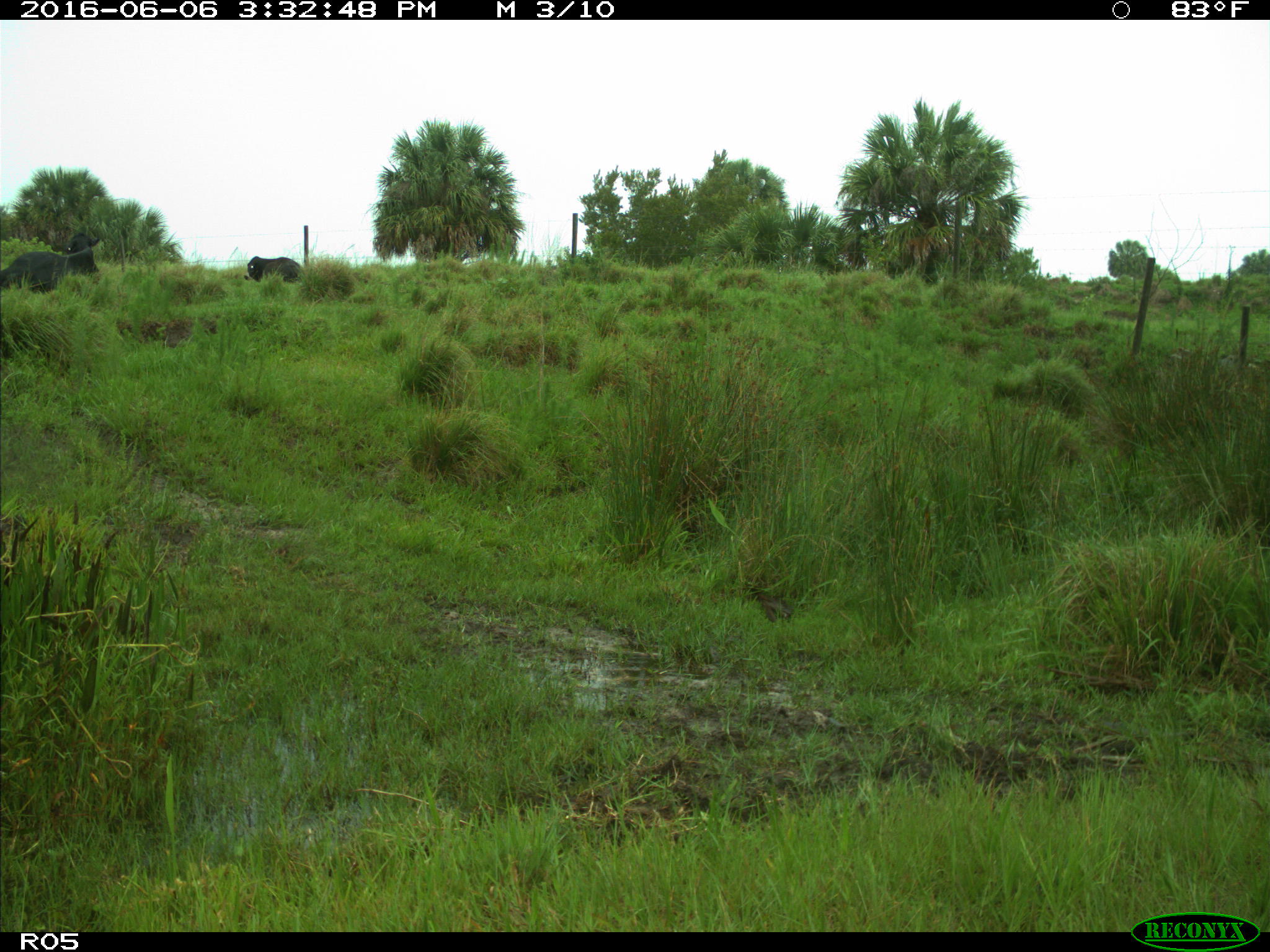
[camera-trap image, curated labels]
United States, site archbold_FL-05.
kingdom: Animalia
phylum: Chordata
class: Mammalia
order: Artiodactyla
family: Bovidae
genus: Bos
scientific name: Bos taurus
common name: domestic cow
Bos taurus (domestic cow).